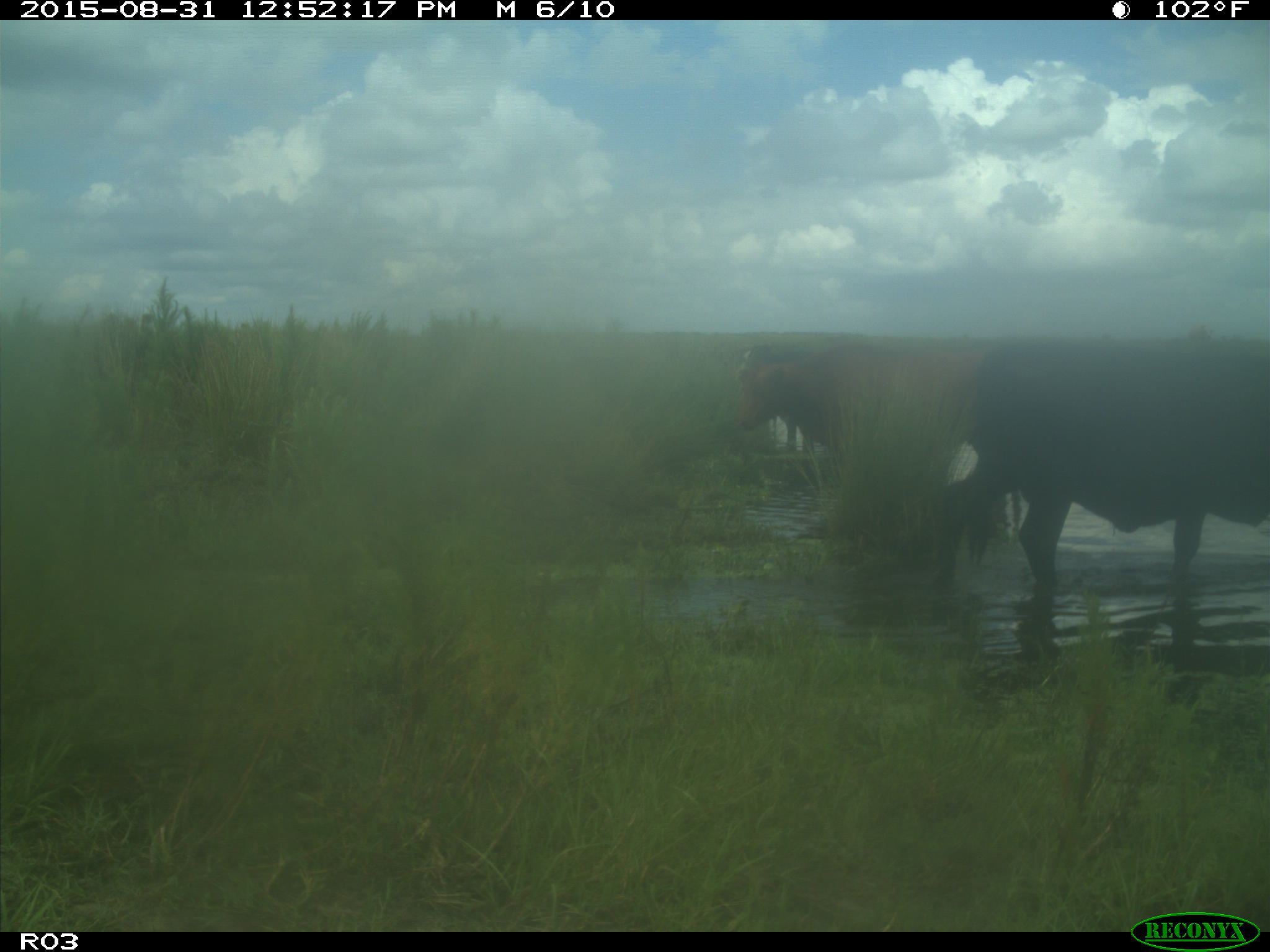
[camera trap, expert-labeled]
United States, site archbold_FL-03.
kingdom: Animalia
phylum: Chordata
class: Mammalia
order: Artiodactyla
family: Bovidae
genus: Bos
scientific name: Bos taurus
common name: domestic cow